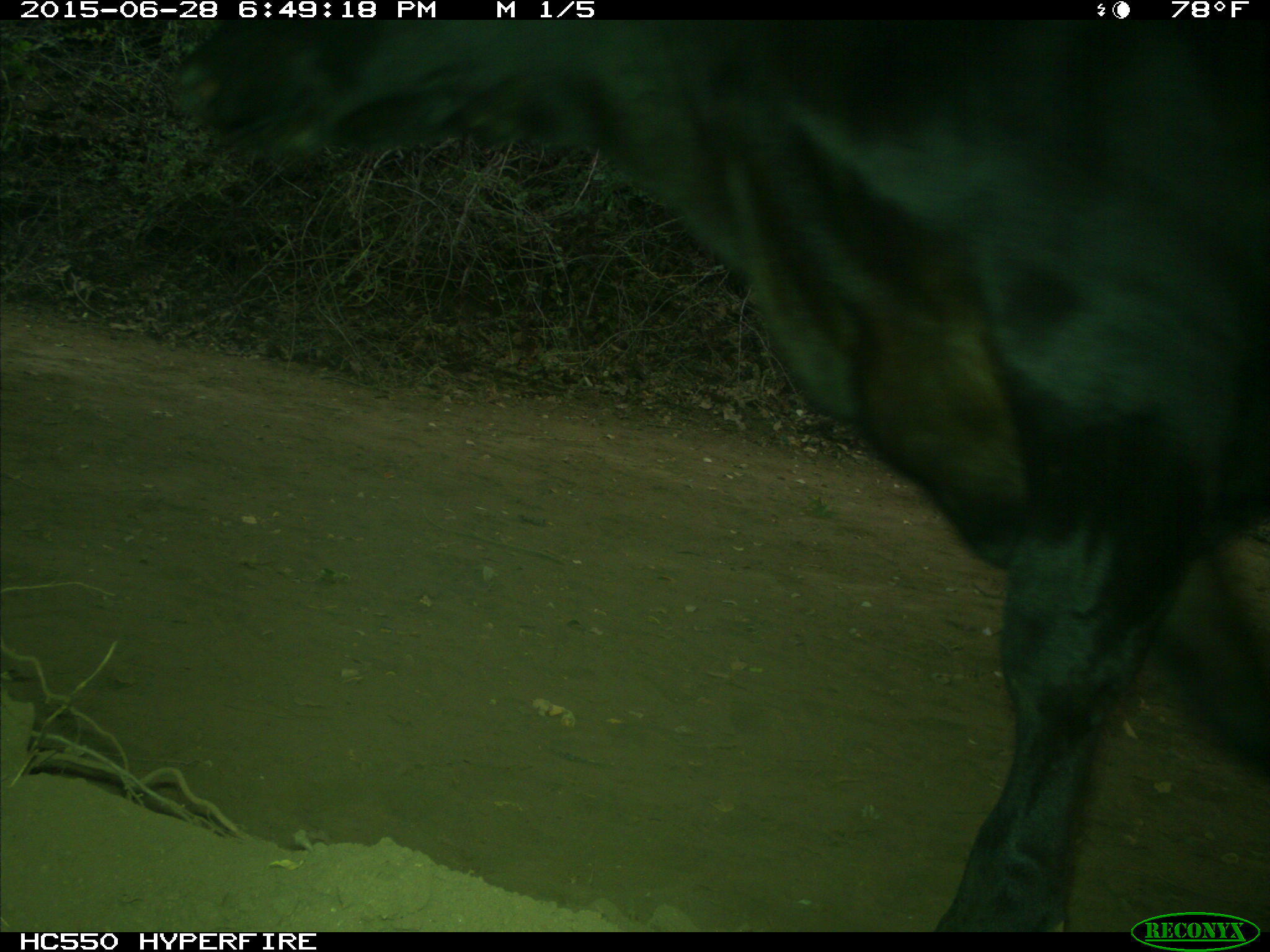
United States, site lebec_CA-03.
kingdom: Animalia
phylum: Chordata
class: Mammalia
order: Artiodactyla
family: Bovidae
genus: Bos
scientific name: Bos taurus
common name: domestic cow